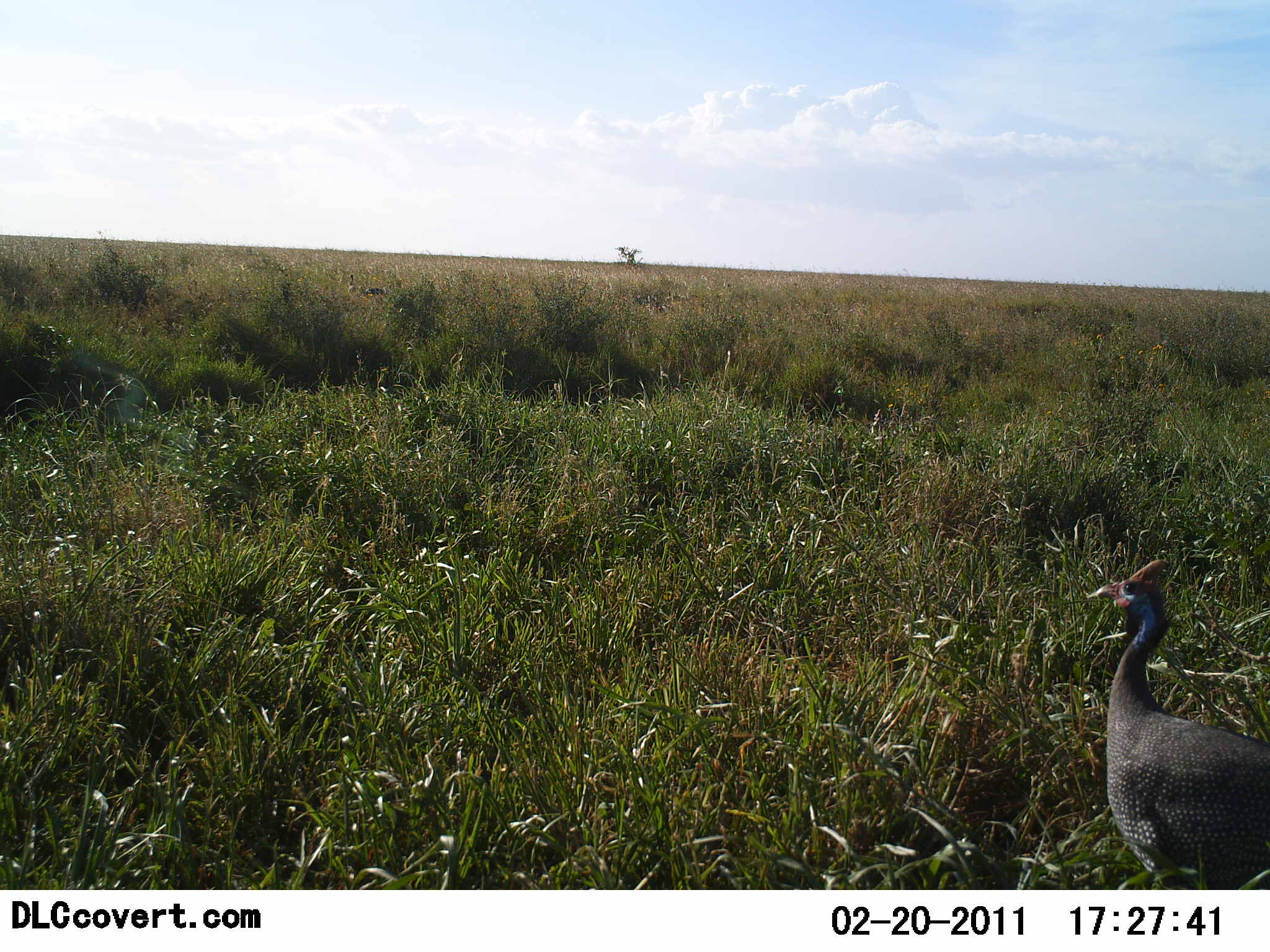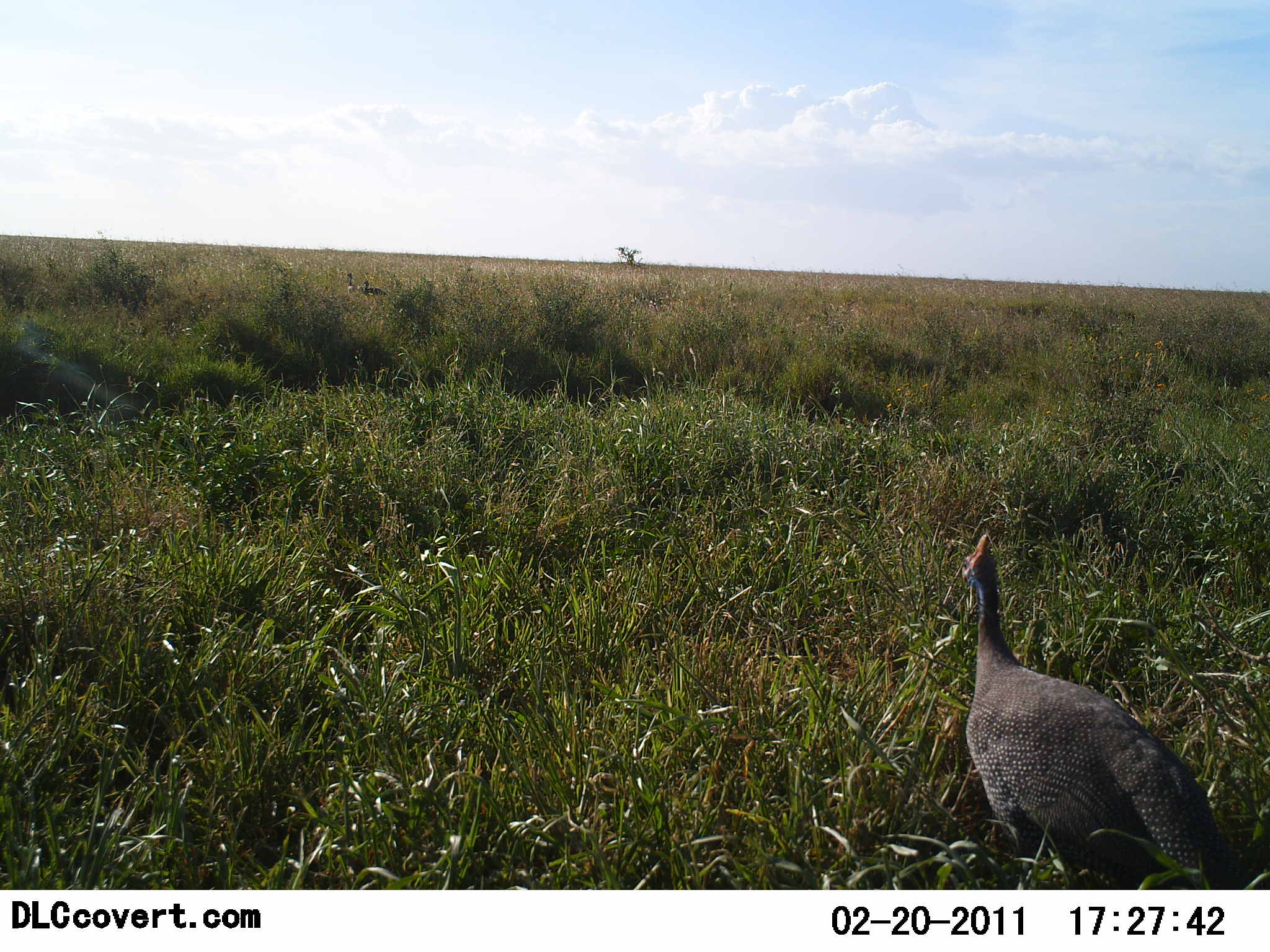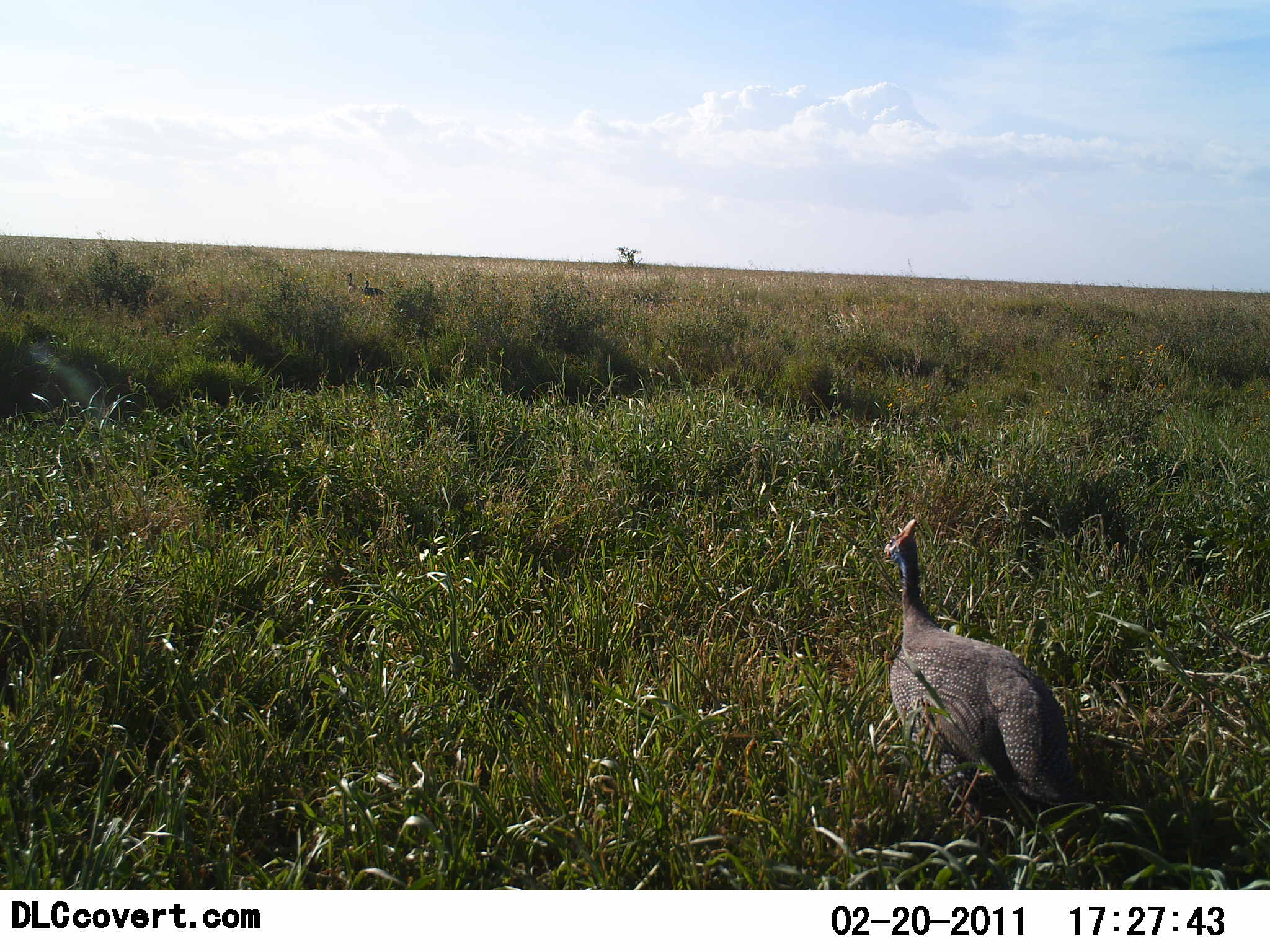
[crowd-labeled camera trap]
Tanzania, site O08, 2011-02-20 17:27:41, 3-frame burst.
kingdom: Animalia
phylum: Chordata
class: Aves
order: Galliformes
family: Numididae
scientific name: Numididae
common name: guinea fowl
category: guineafowl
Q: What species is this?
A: Guineafowl (guinea fowl) (Numididae).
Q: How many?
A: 1.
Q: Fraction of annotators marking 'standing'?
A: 18%.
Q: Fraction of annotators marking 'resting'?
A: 0%.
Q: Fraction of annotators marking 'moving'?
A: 82%.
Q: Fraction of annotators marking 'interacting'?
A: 0%.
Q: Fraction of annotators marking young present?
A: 0%.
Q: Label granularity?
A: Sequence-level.